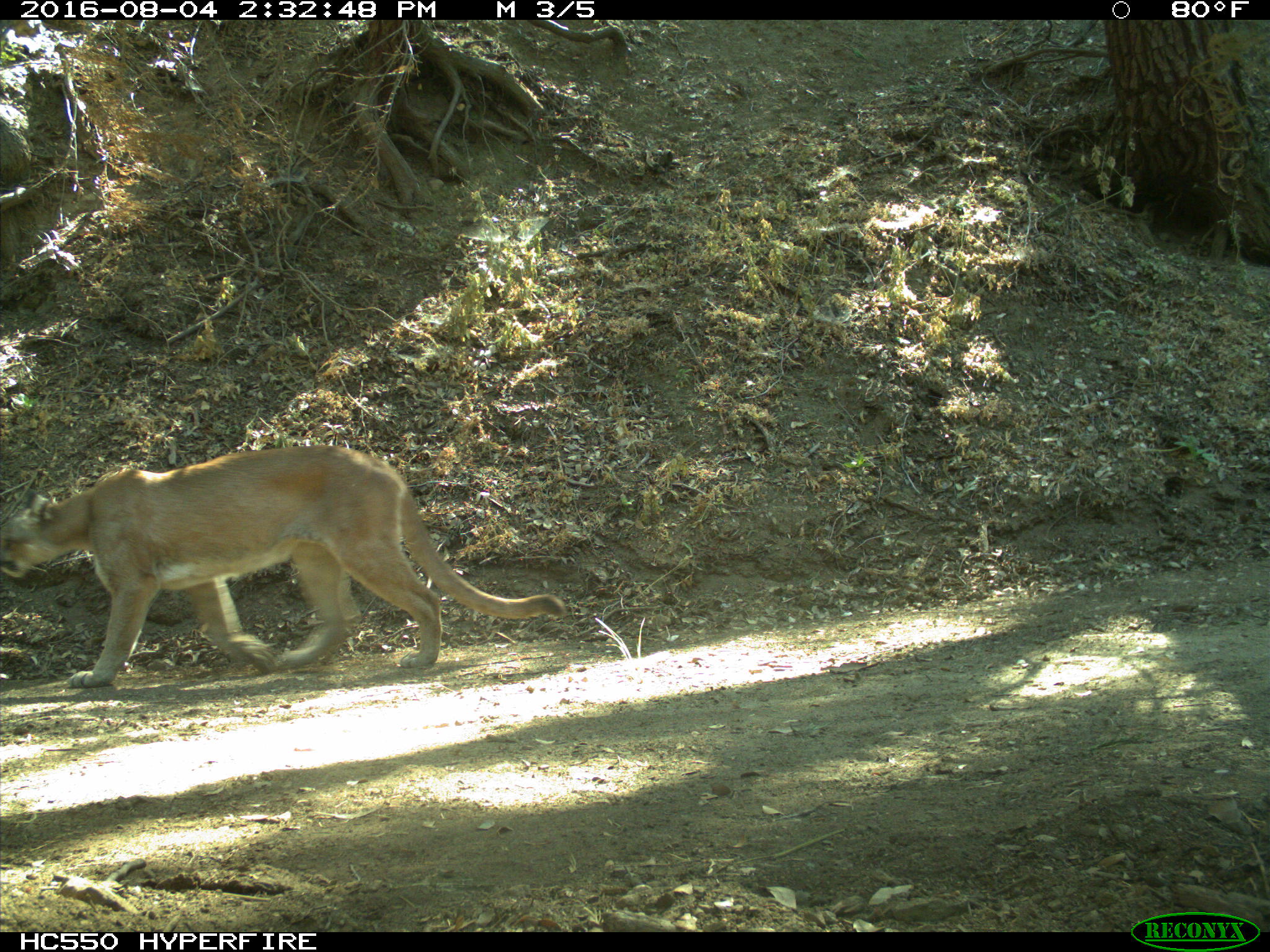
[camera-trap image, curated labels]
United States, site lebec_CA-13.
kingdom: Animalia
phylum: Chordata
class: Mammalia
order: Carnivora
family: Felidae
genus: Puma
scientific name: Puma concolor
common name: mountain lion